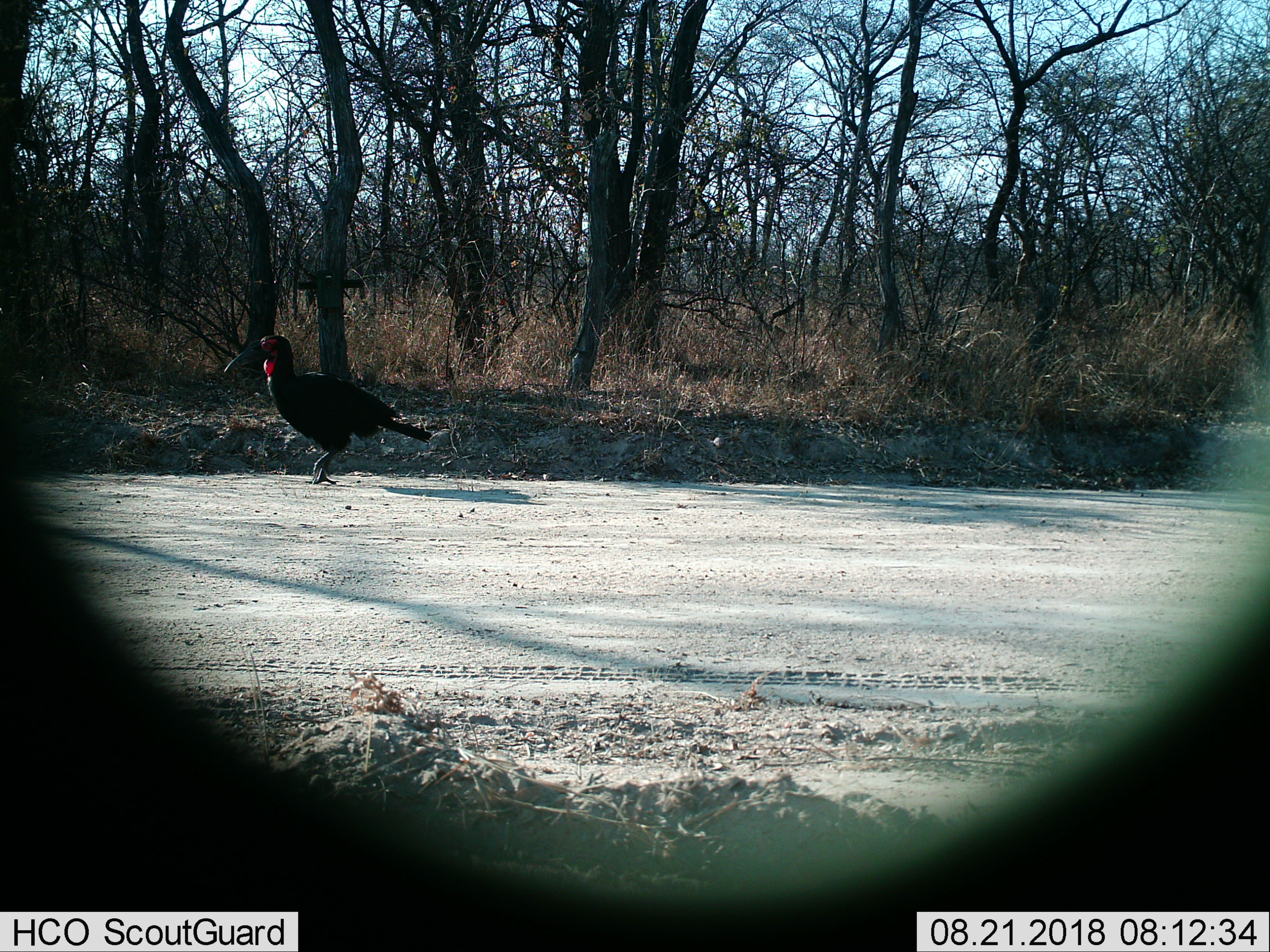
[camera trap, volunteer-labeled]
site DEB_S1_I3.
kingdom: Animalia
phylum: Chordata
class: Aves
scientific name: Aves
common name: bird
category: birdother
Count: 1.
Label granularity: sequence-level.